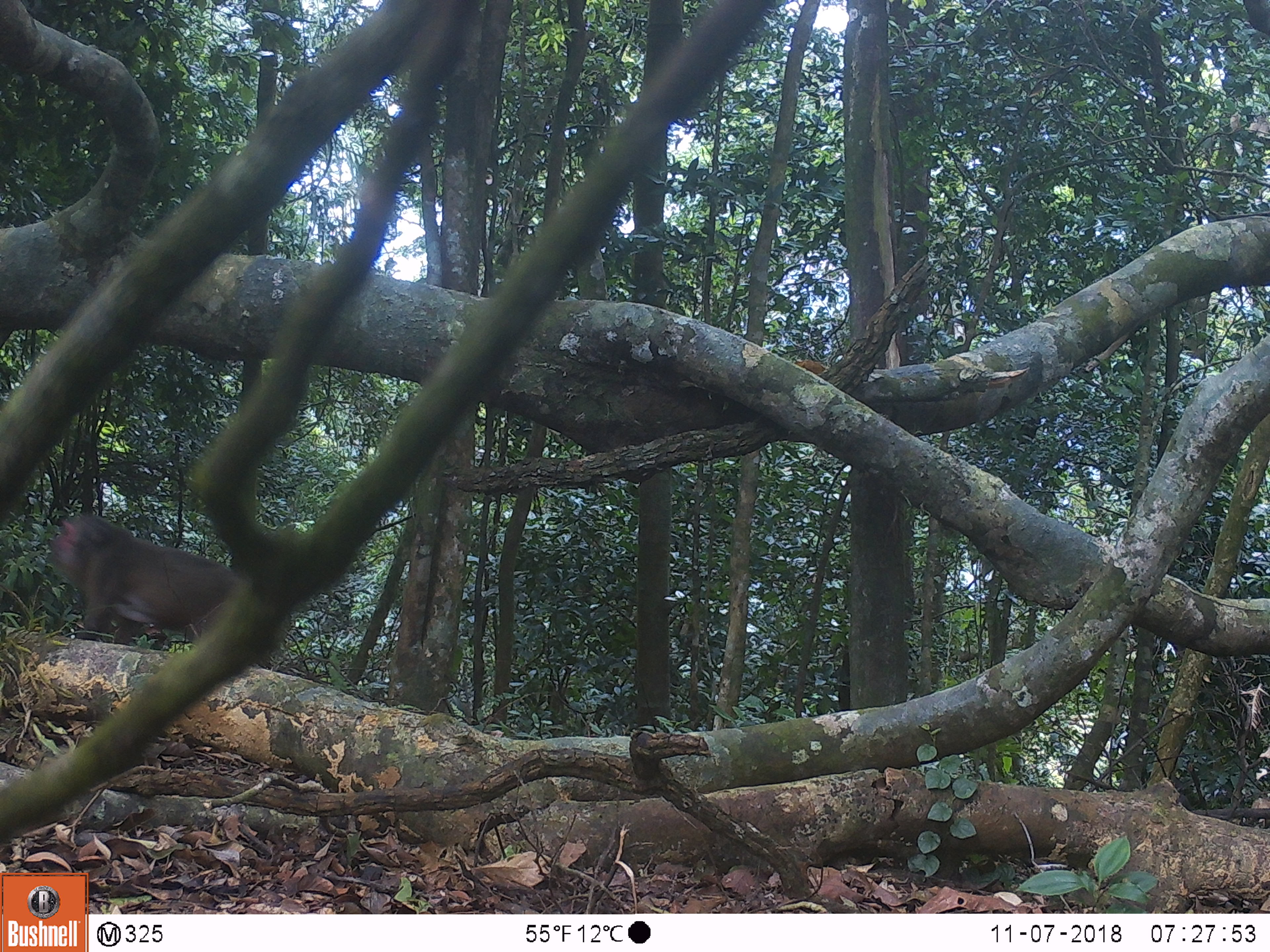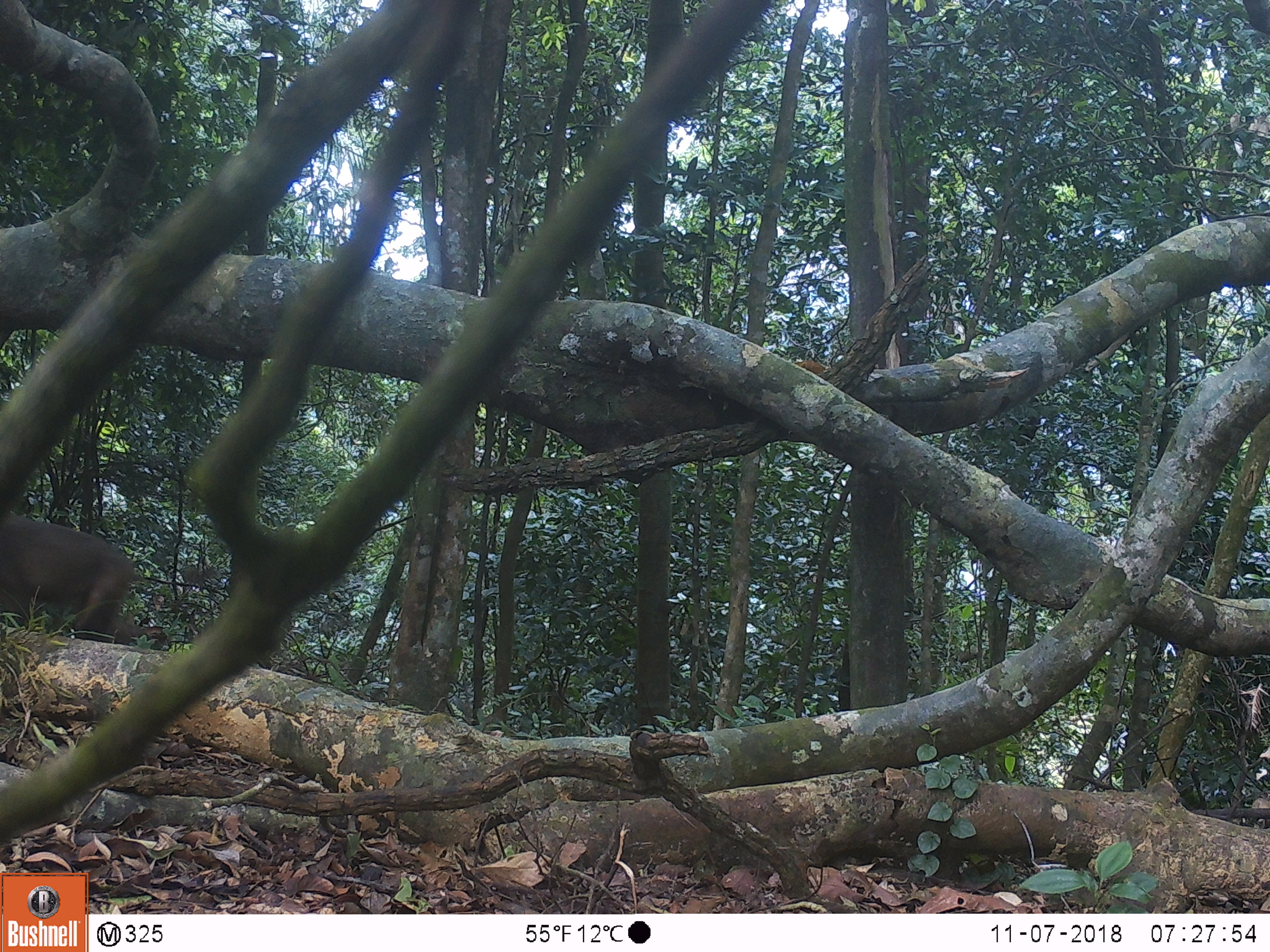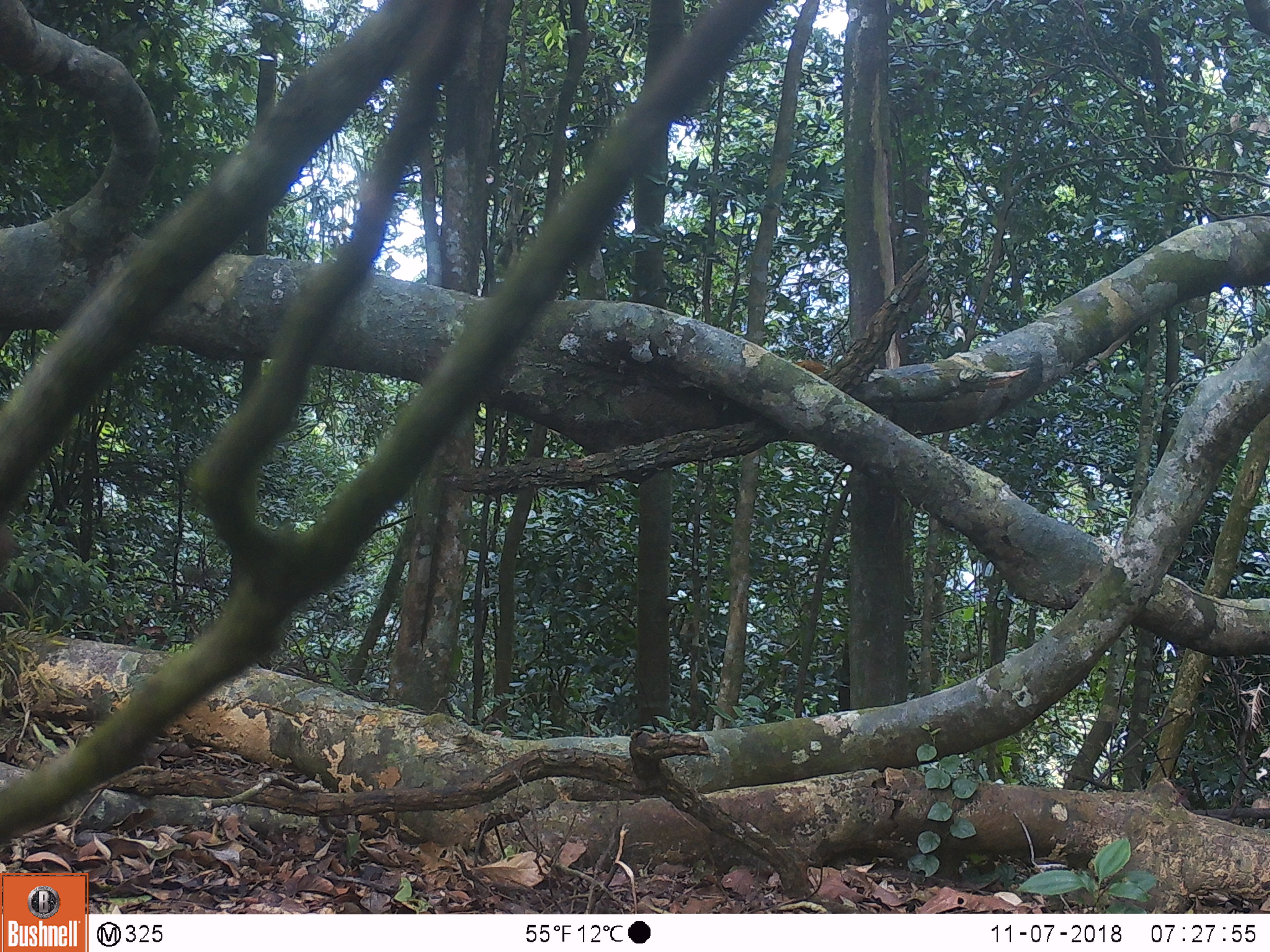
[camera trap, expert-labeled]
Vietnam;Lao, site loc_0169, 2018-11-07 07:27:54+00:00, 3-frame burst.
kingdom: Animalia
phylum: Chordata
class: Mammalia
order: Primates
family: Cercopithecidae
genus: Macaca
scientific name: Macaca arctoides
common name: stump-tailed macaque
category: stump tailed macaque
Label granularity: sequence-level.